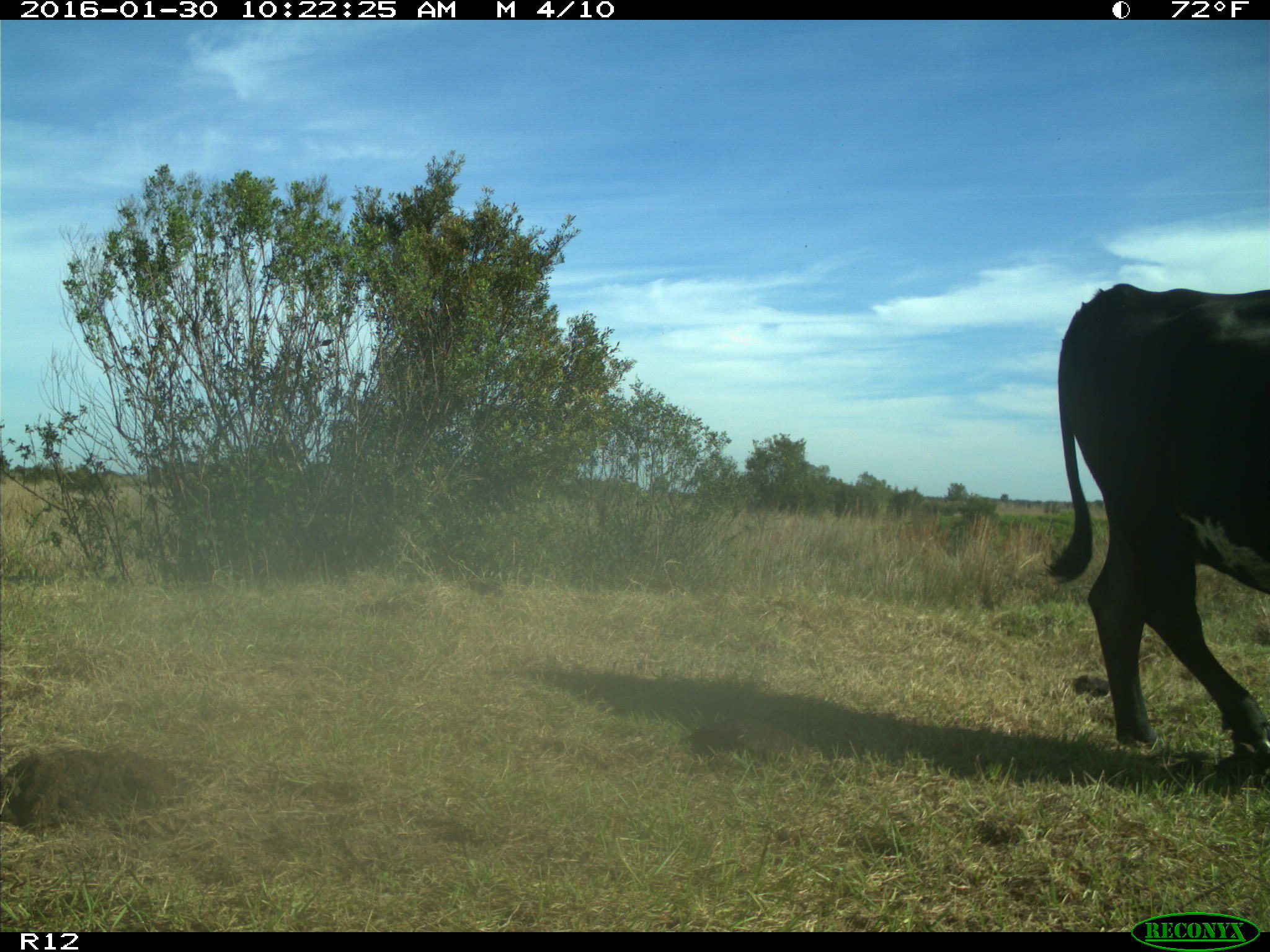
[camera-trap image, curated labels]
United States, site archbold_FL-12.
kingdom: Animalia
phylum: Chordata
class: Mammalia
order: Artiodactyla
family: Bovidae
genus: Bos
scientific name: Bos taurus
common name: domestic cow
Bos taurus (domestic cow).